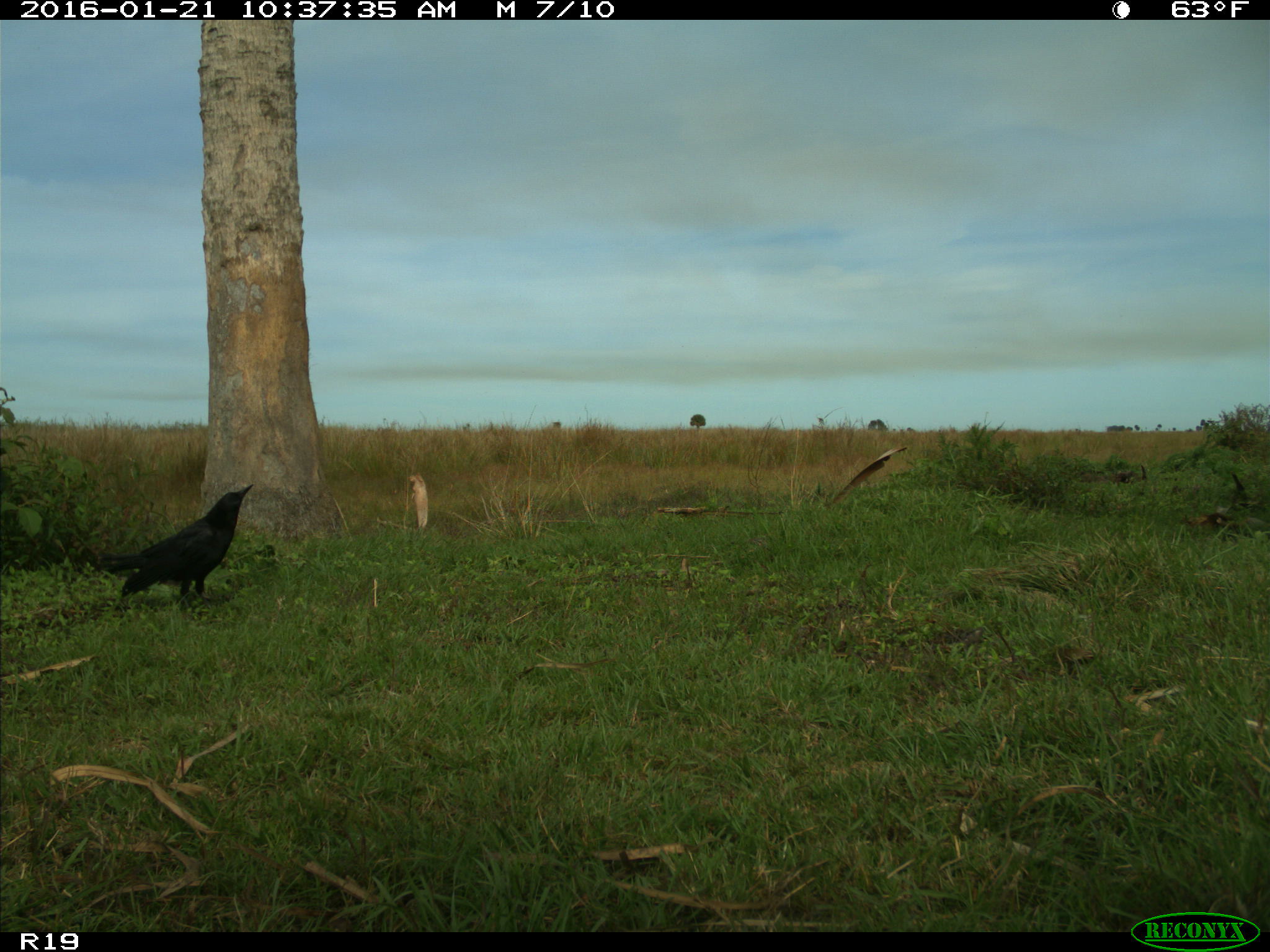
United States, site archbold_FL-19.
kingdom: Animalia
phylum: Chordata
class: Aves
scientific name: Aves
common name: birds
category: unidentified bird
Unidentified bird (birds) (Aves).